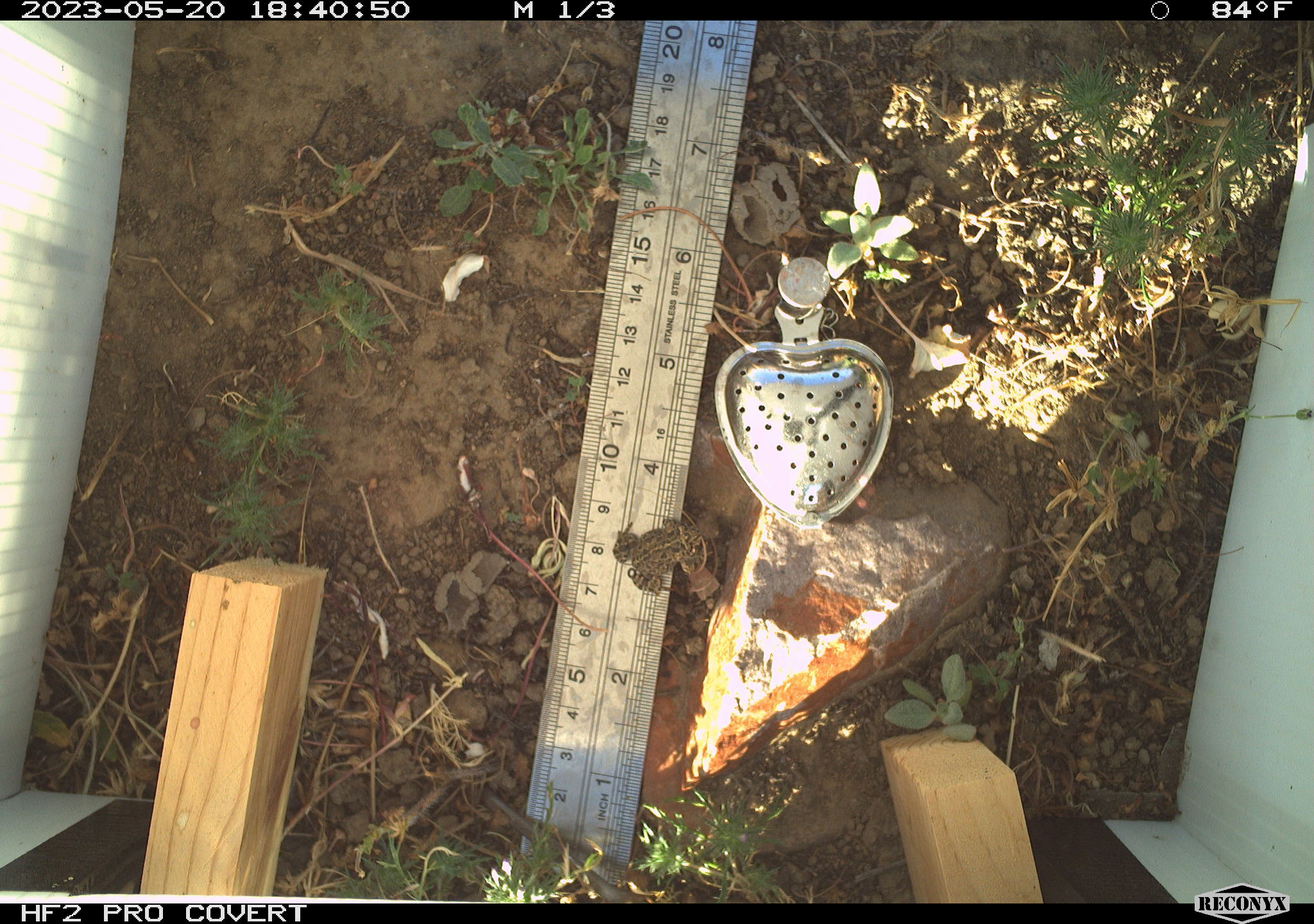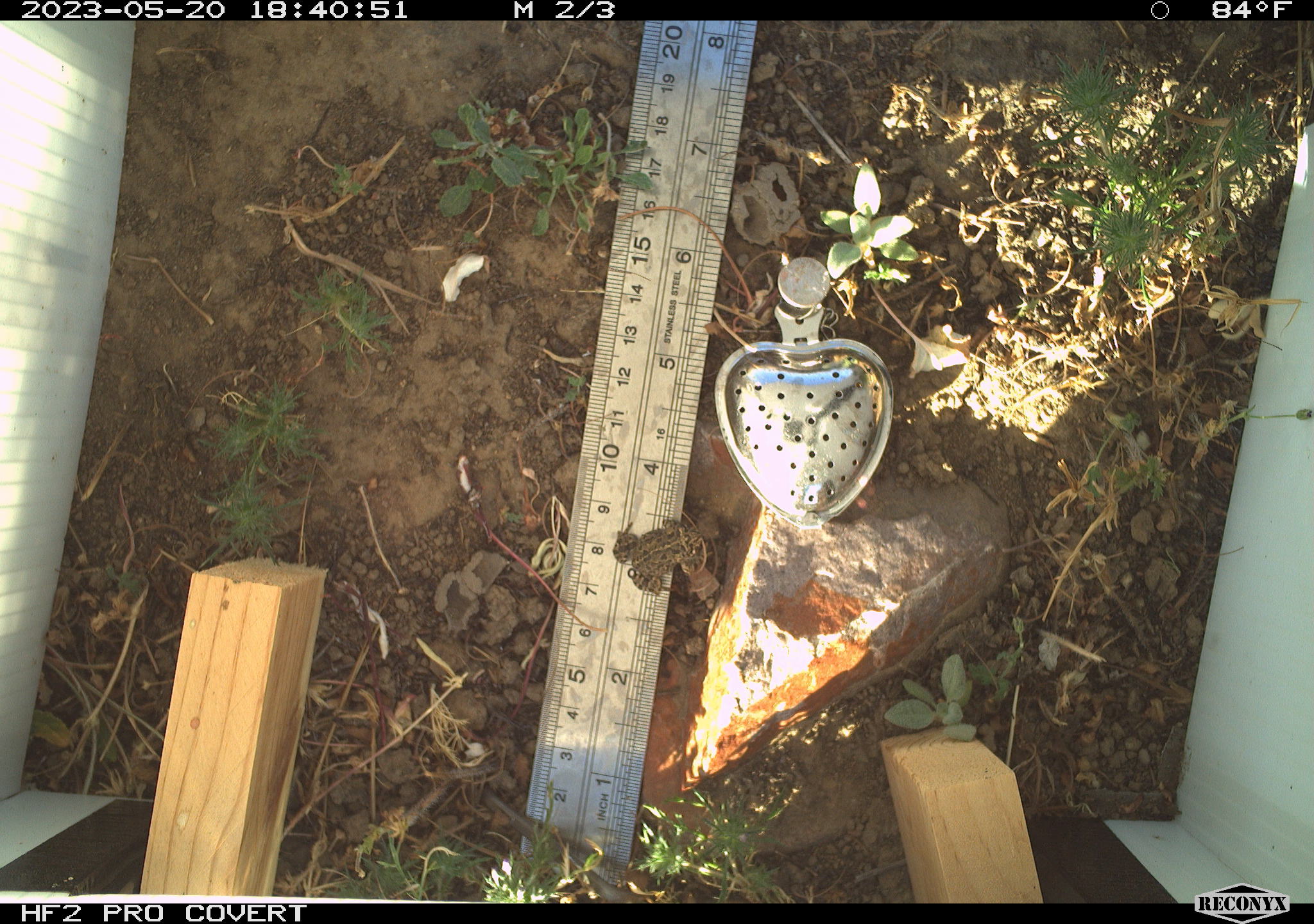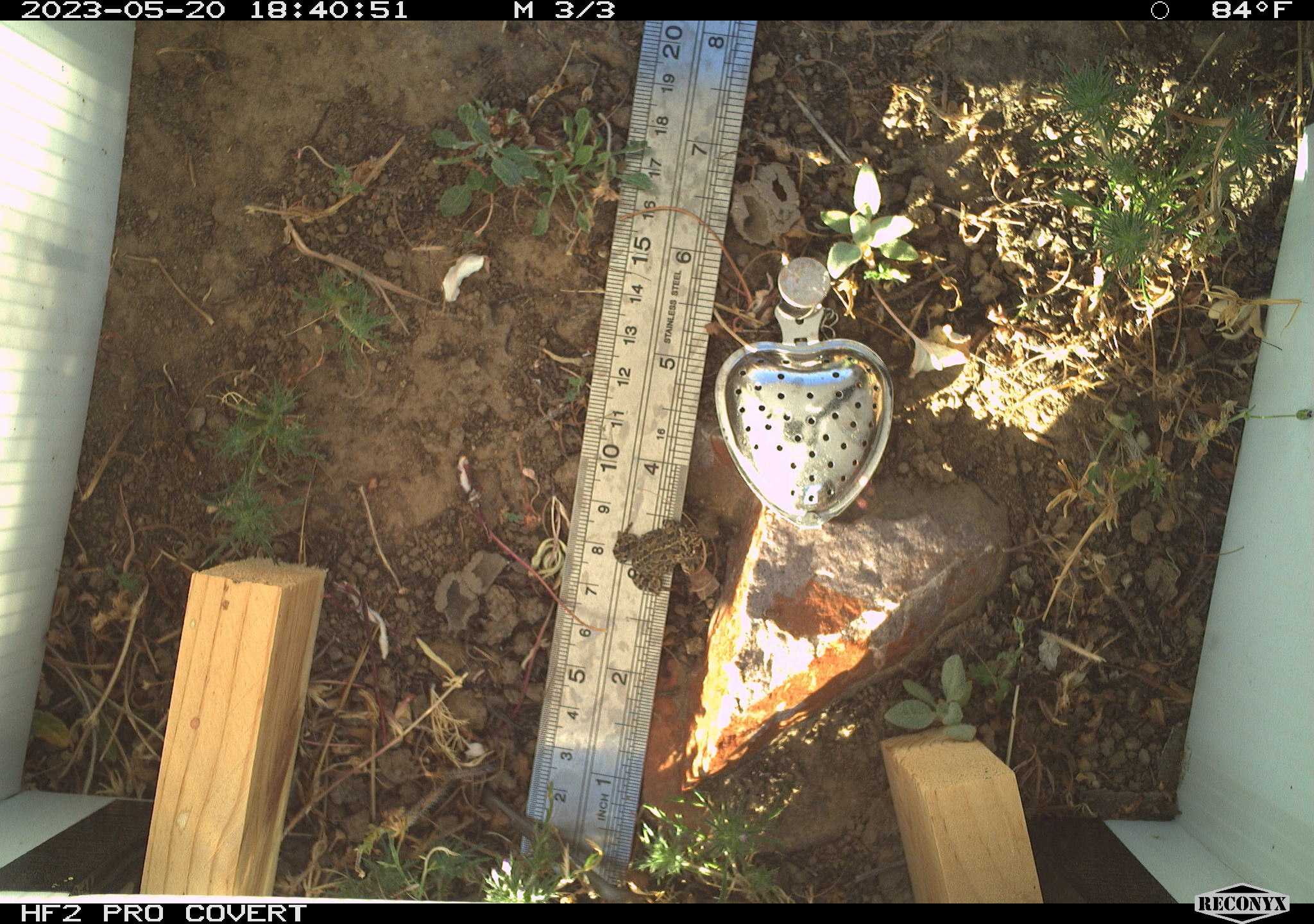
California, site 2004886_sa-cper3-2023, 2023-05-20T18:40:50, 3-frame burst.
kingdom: Animalia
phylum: Chordata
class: Amphibia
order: Anura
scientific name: Anura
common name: frogs